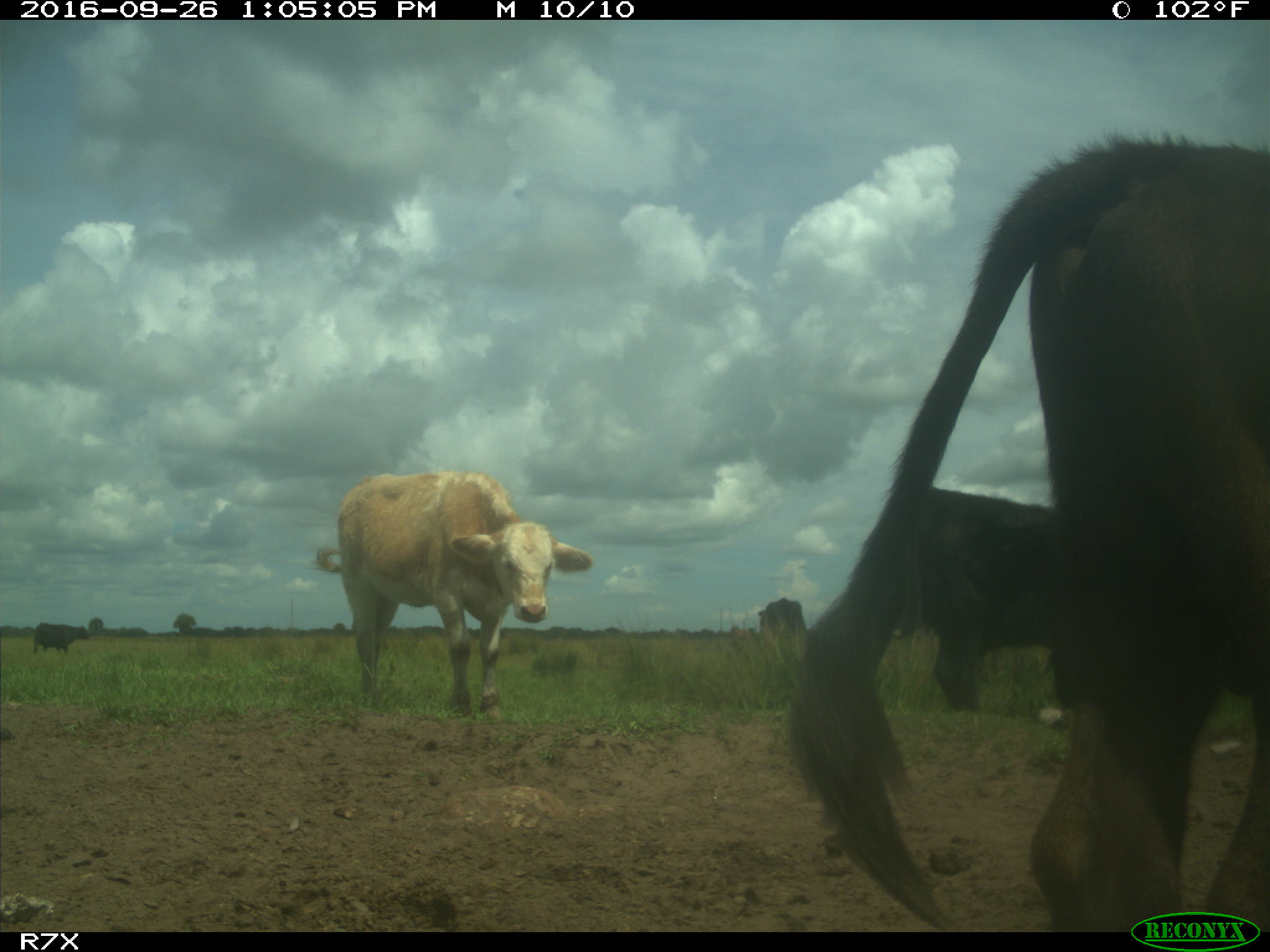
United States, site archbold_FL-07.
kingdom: Animalia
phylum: Chordata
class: Mammalia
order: Artiodactyla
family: Bovidae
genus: Bos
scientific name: Bos taurus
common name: domestic cow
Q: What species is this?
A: Bos taurus (domestic cow).